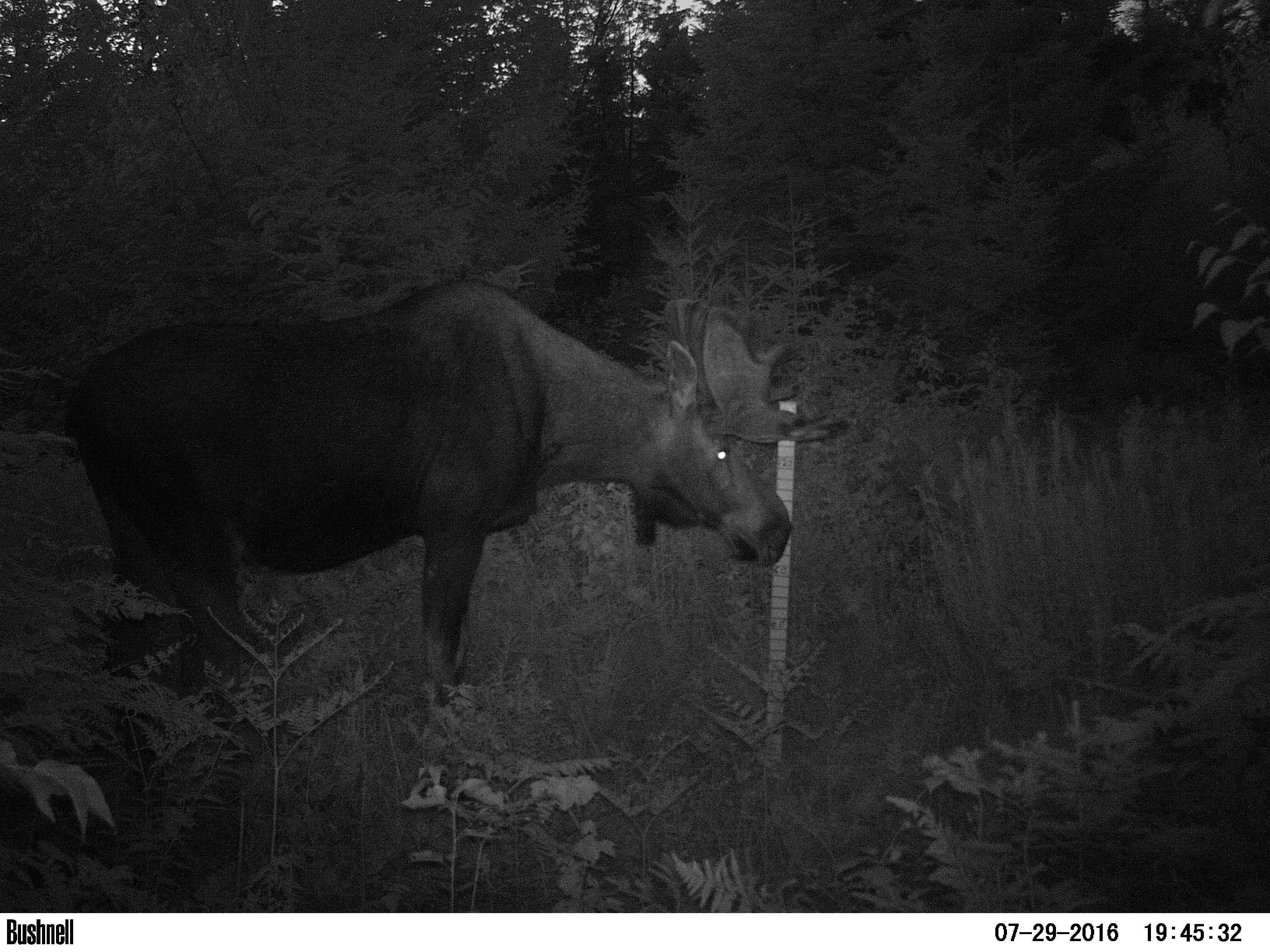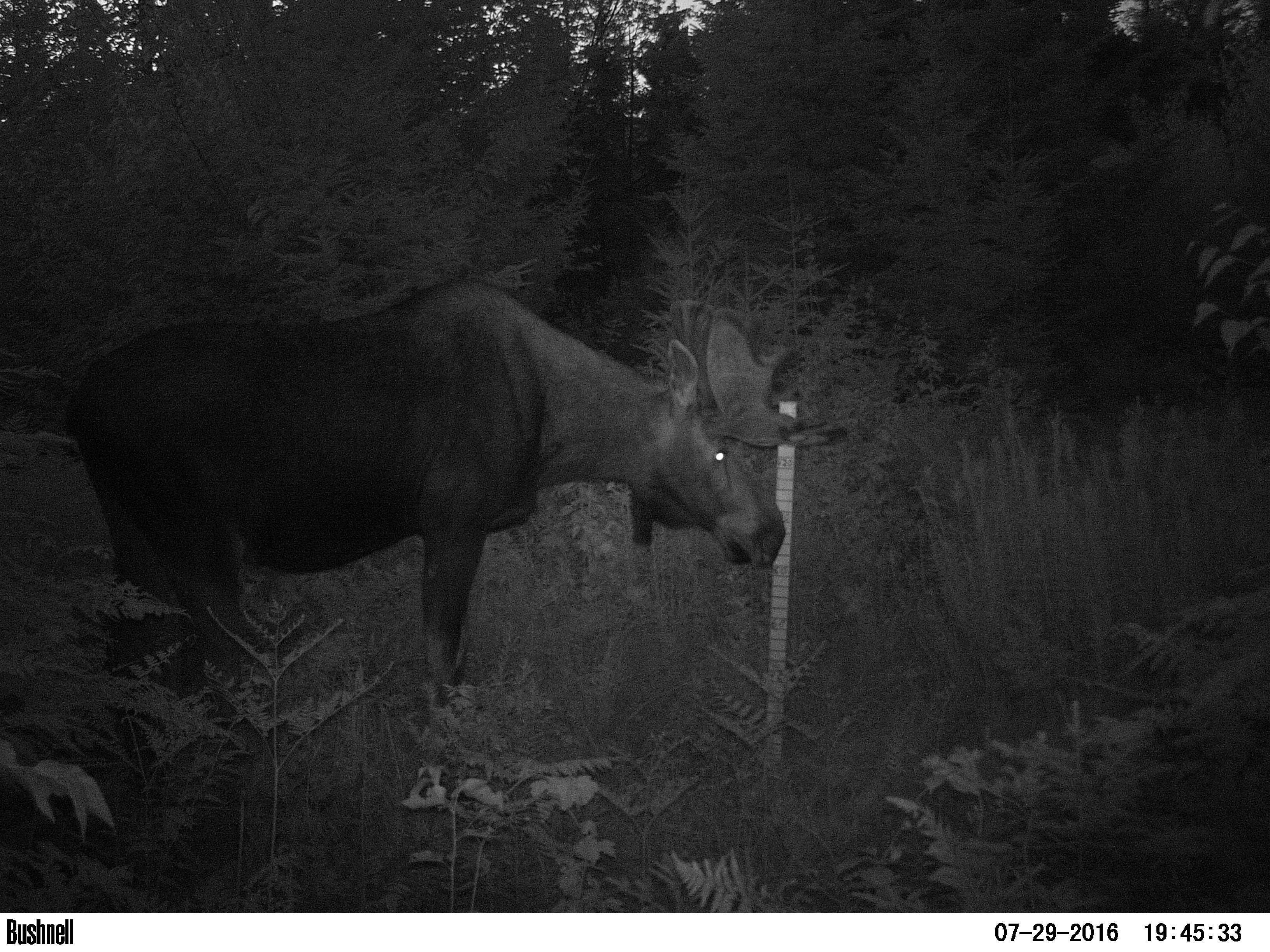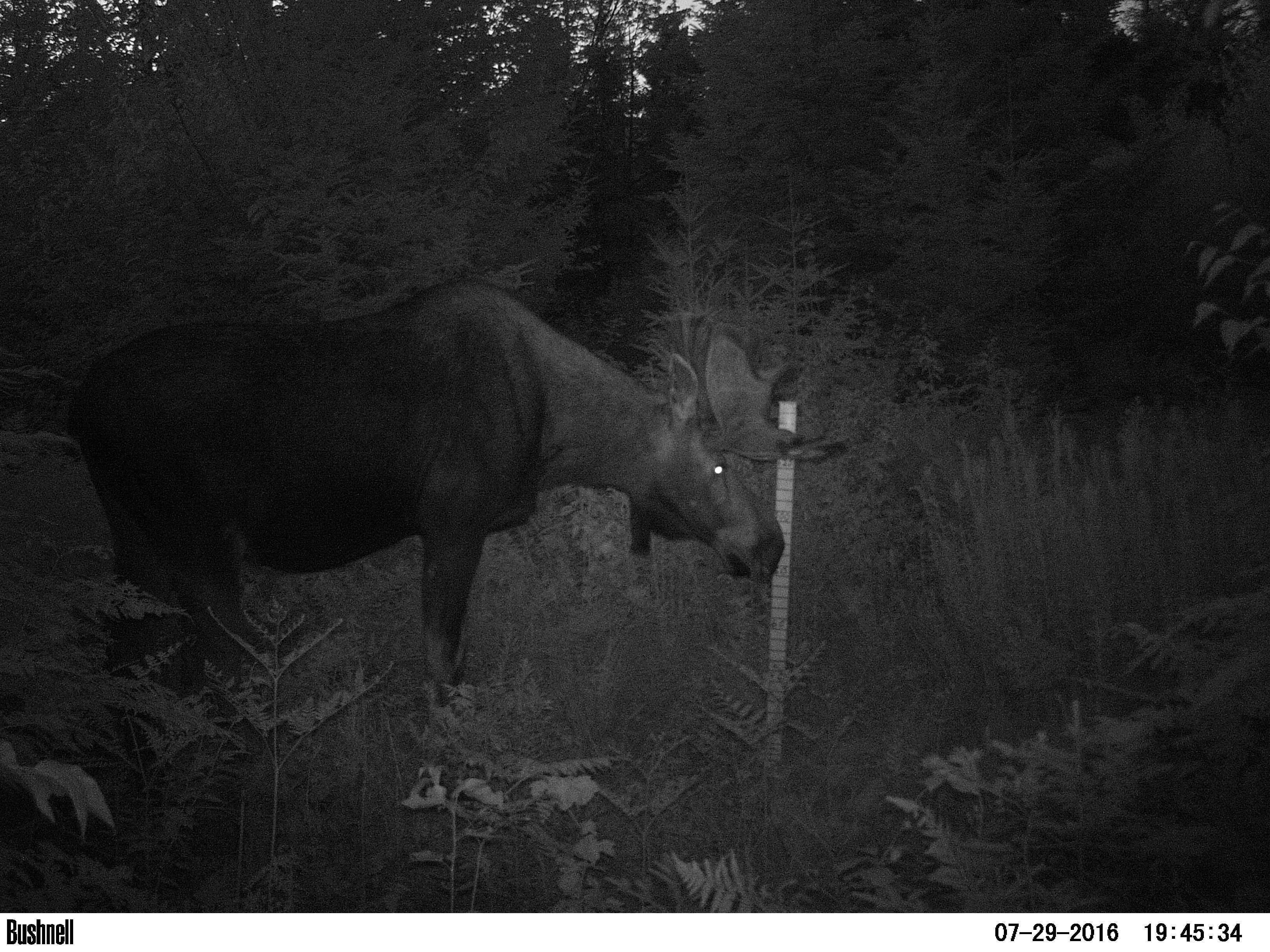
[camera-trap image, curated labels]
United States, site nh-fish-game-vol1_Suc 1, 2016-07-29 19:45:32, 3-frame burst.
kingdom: Animalia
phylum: Chordata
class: Mammalia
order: Artiodactyla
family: Cervidae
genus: Alces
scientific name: Alces alces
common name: moose